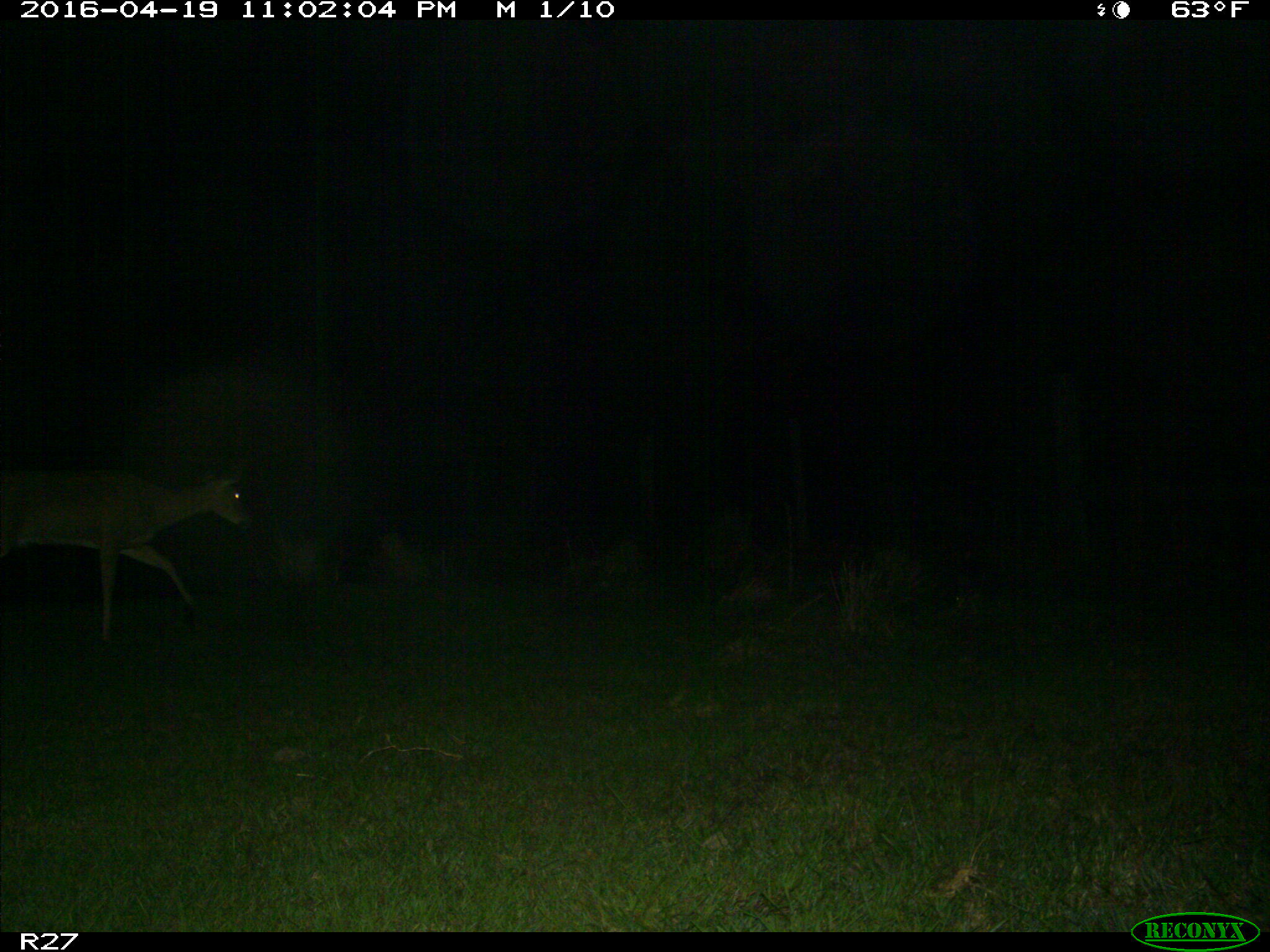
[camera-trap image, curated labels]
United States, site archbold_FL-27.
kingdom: Animalia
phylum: Chordata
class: Mammalia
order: Artiodactyla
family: Cervidae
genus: Odocoileus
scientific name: Odocoileus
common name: deer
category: unidentified deer